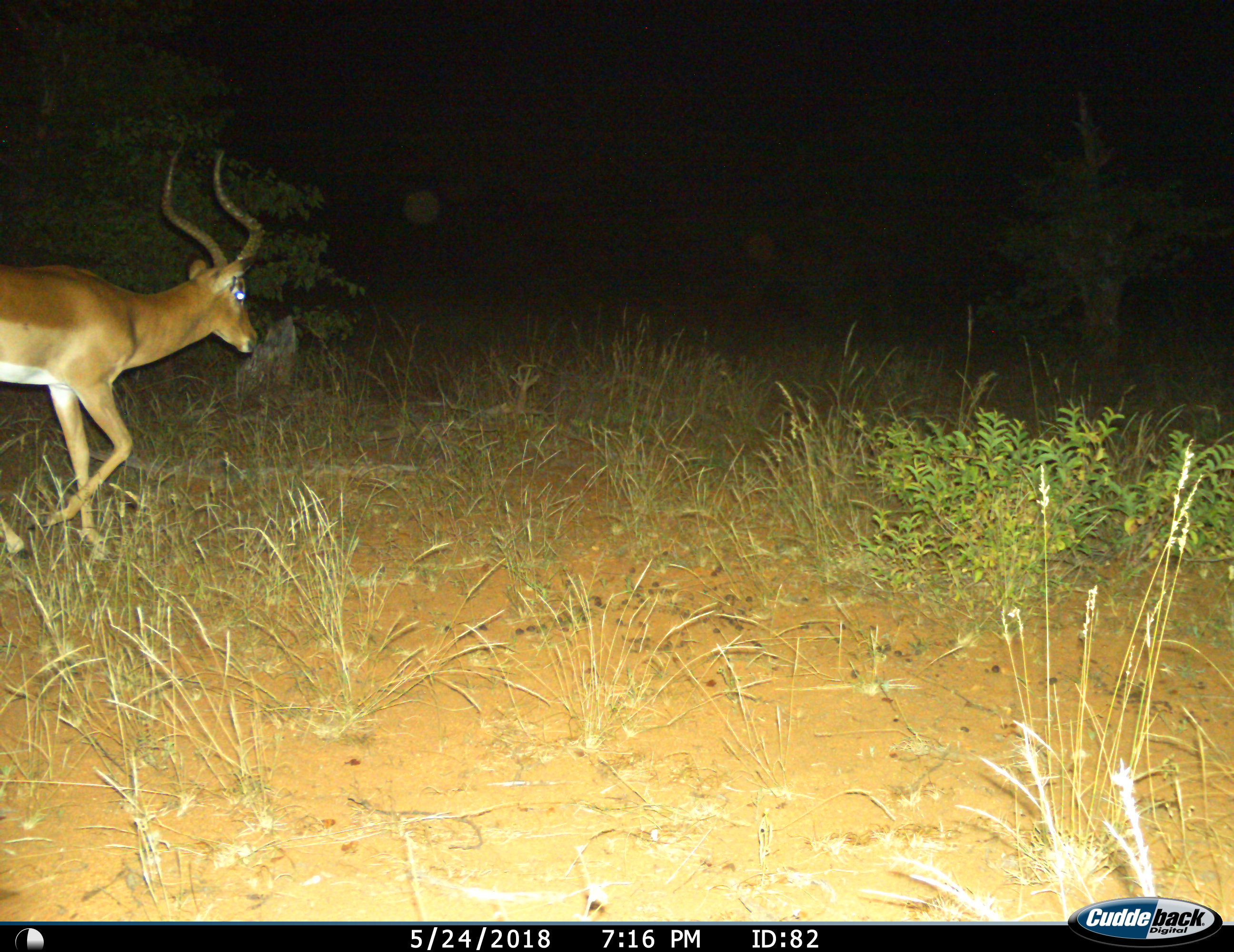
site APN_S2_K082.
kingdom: Animalia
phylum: Chordata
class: Mammalia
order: Artiodactyla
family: Bovidae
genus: Aepyceros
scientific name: Aepyceros melampus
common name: impala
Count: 1.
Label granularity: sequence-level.